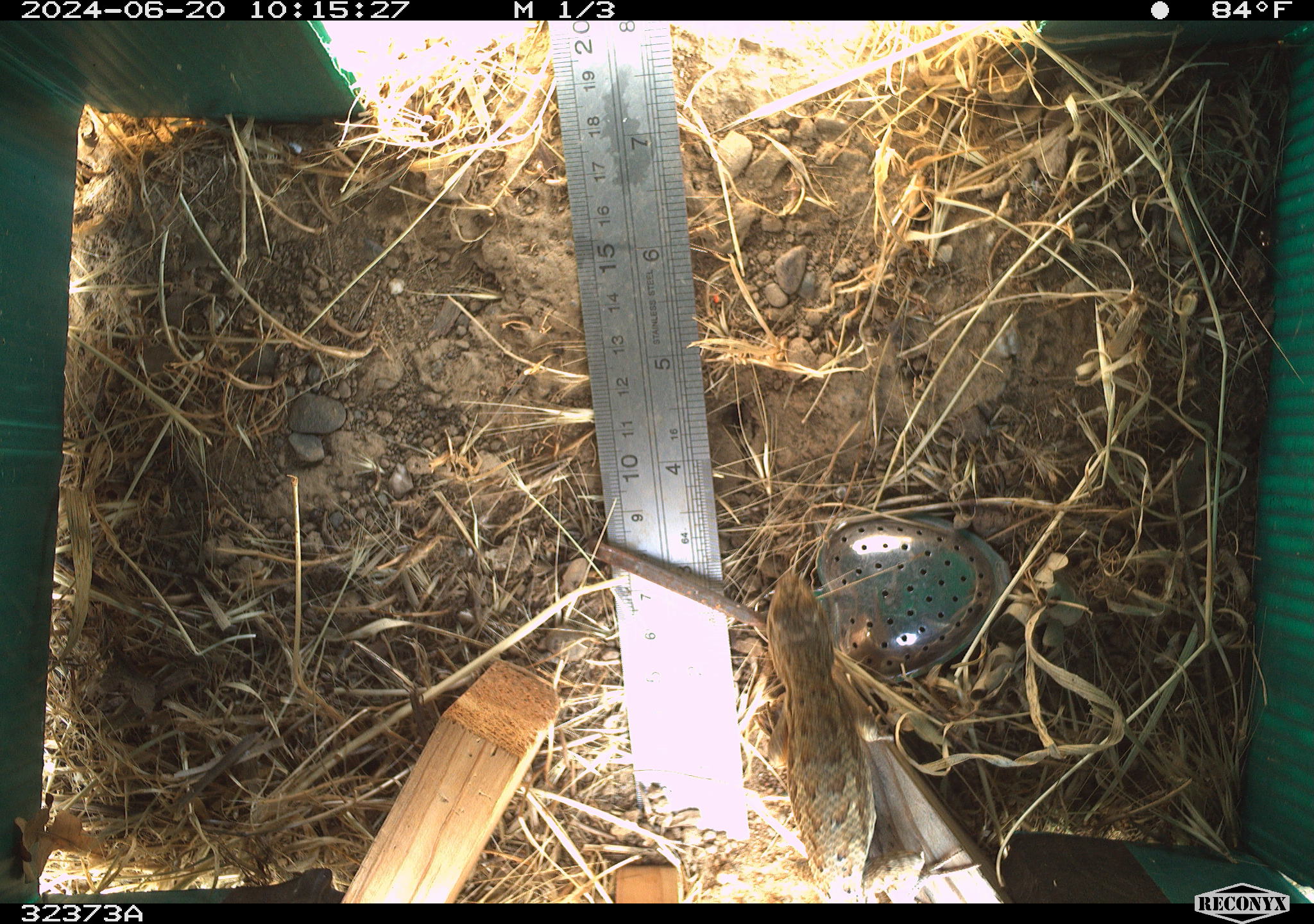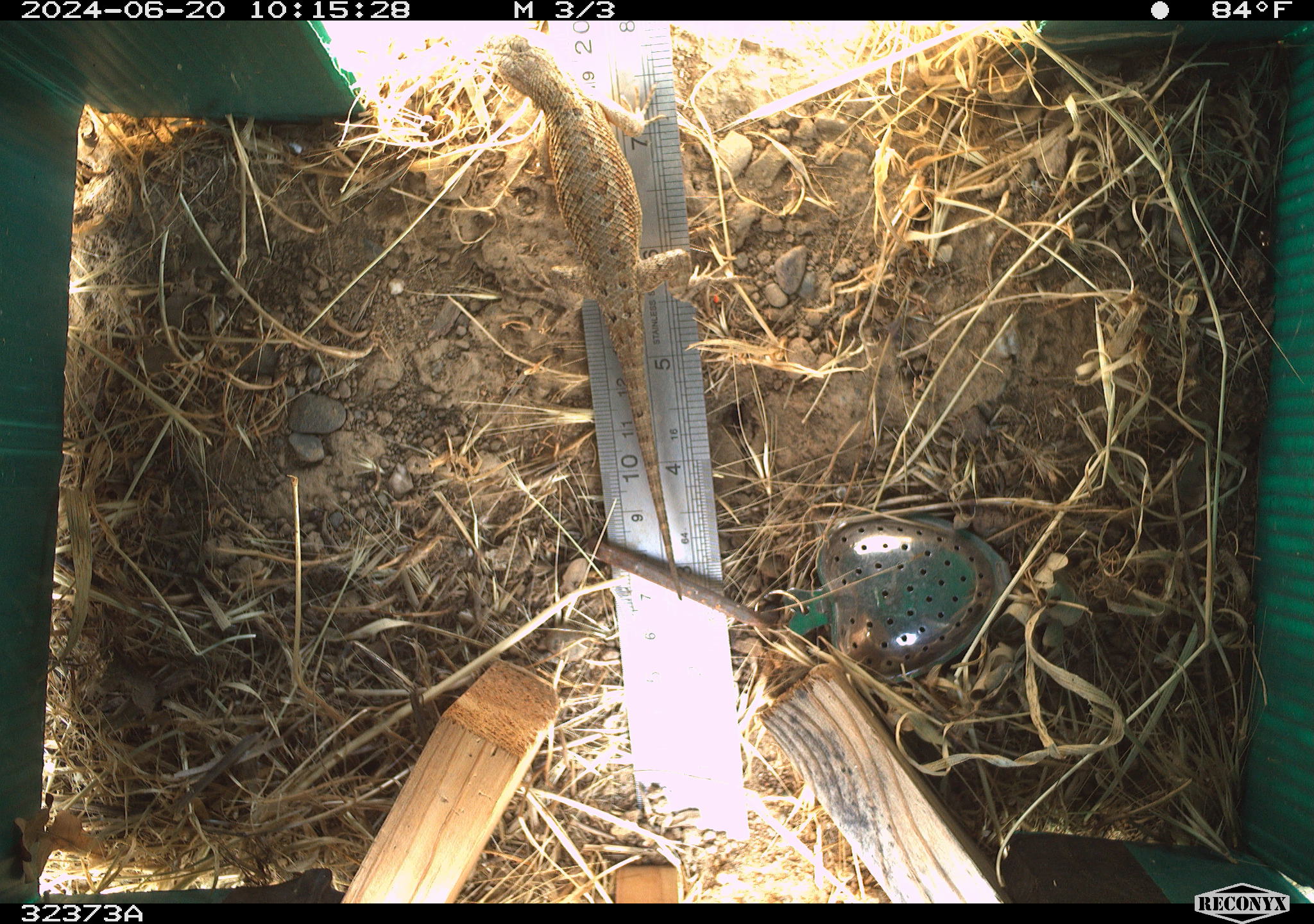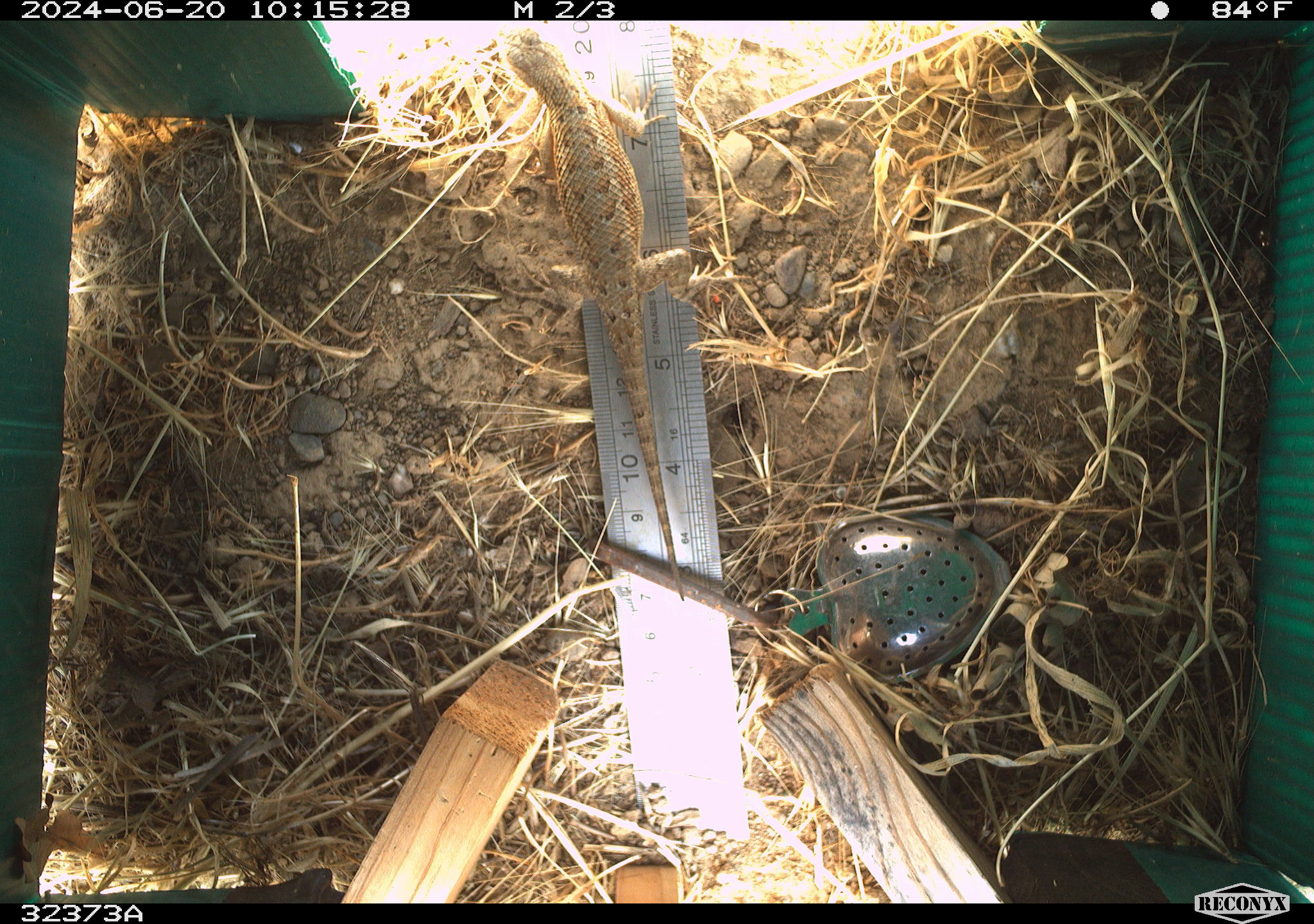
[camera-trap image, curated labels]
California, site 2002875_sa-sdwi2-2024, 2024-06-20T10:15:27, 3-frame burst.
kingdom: Animalia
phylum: Chordata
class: Reptilia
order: Squamata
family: Phrynosomatidae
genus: Sceloporus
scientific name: Sceloporus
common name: spiny lizards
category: sceloporus species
Sceloporus species (spiny lizards) (Sceloporus).